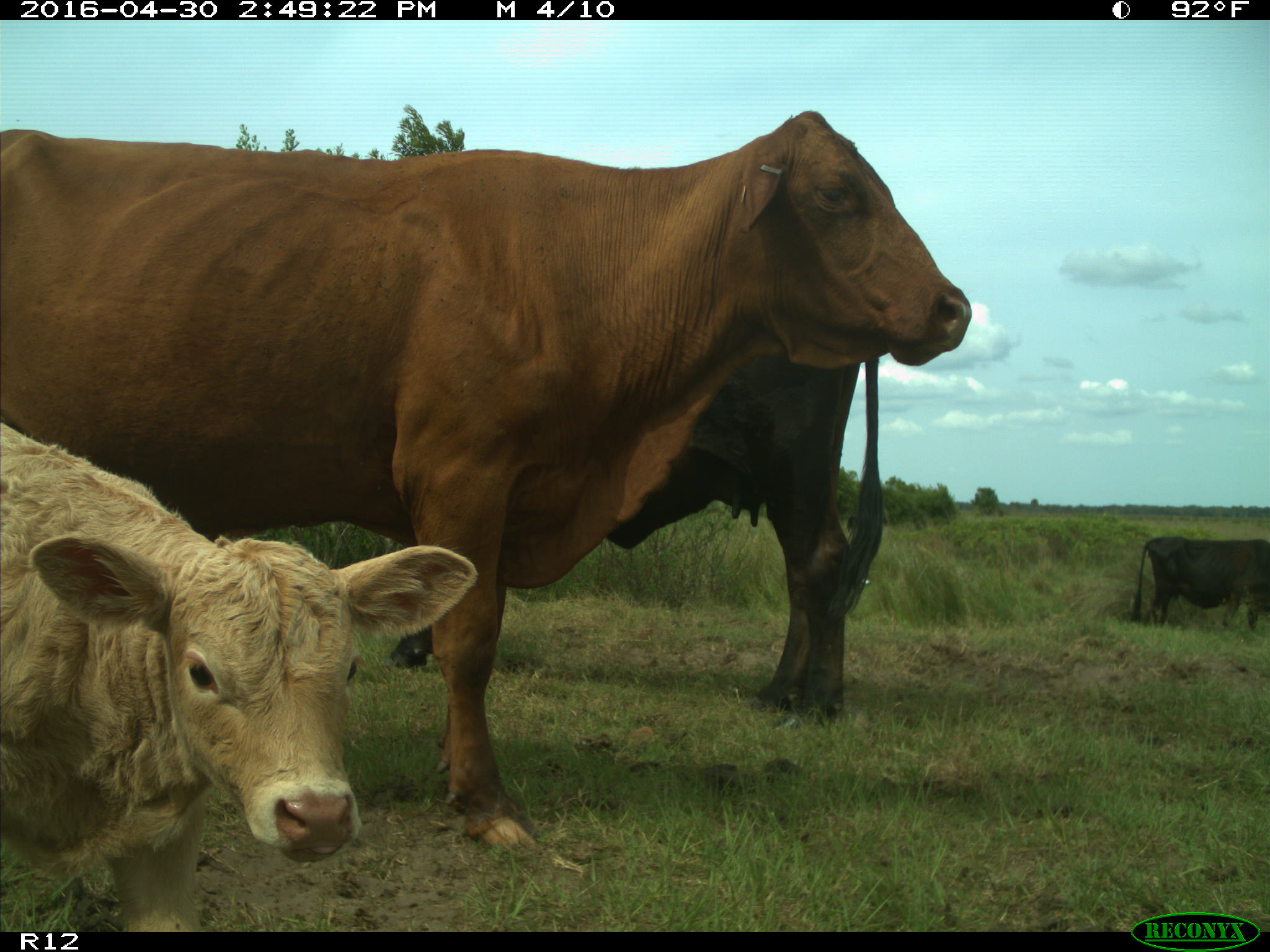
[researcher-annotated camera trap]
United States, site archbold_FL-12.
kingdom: Animalia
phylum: Chordata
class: Mammalia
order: Artiodactyla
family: Bovidae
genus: Bos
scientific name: Bos taurus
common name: domestic cow